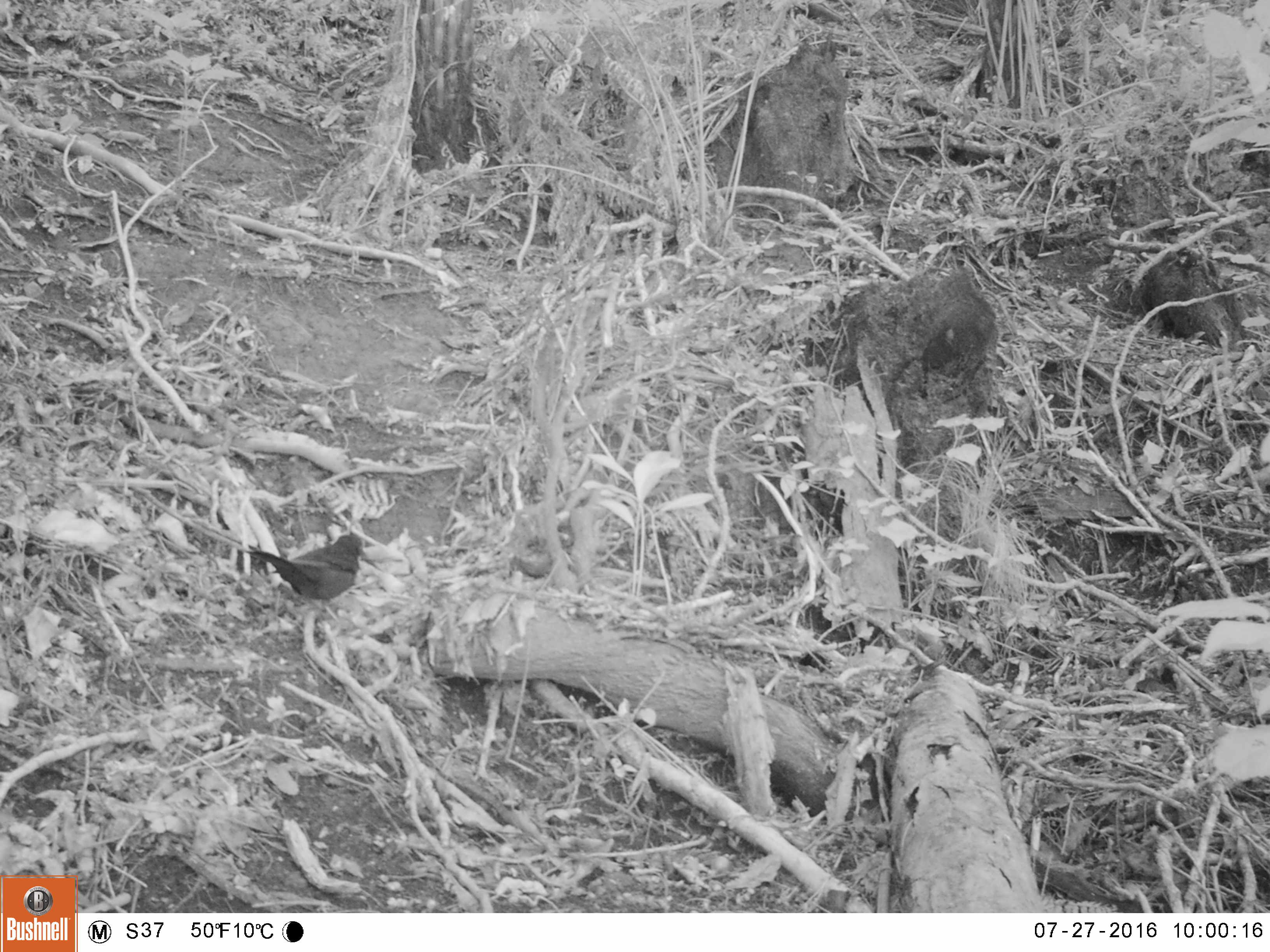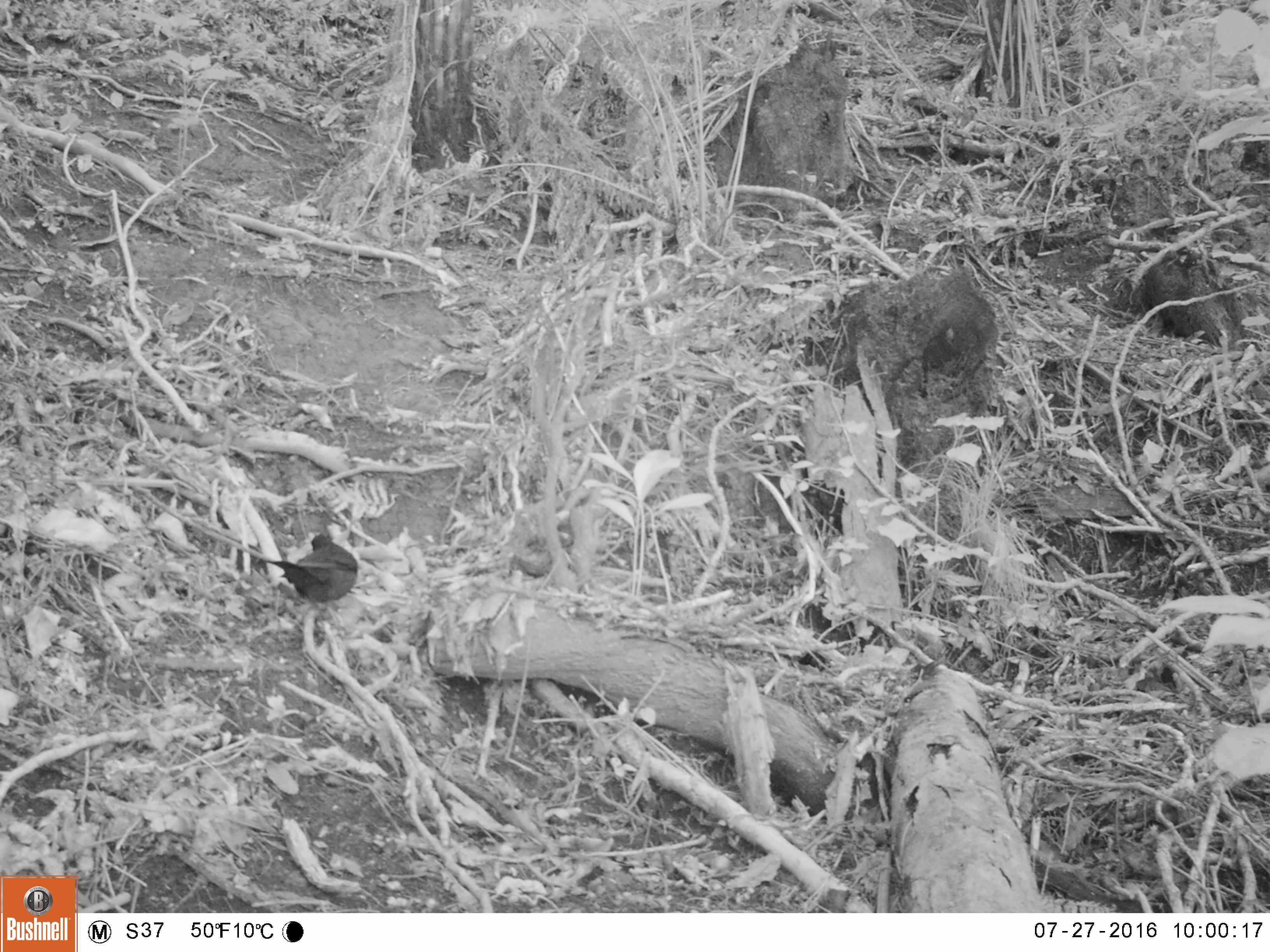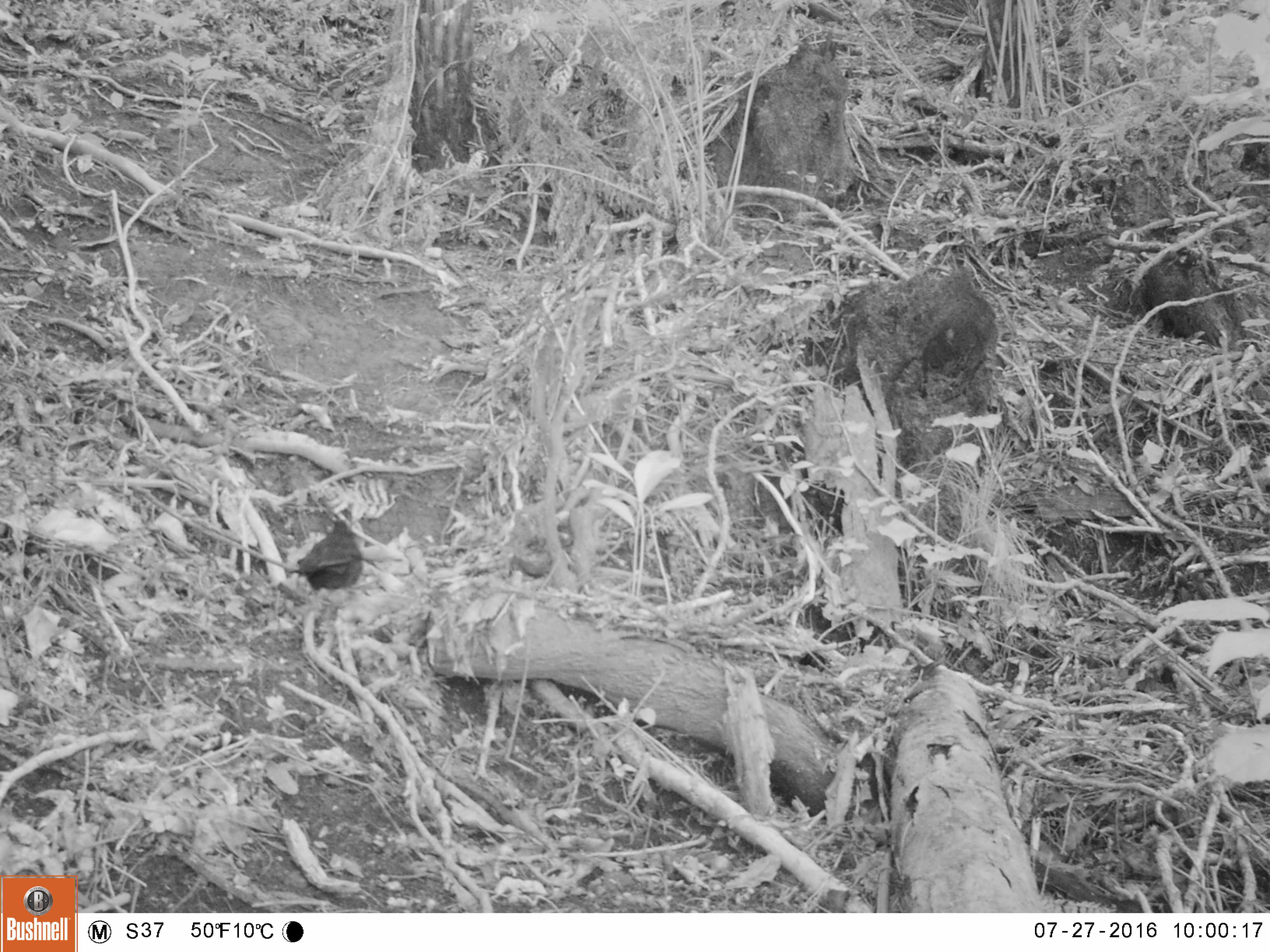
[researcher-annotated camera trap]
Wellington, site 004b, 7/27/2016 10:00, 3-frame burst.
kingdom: Animalia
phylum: Chordata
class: Aves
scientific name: Aves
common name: bird